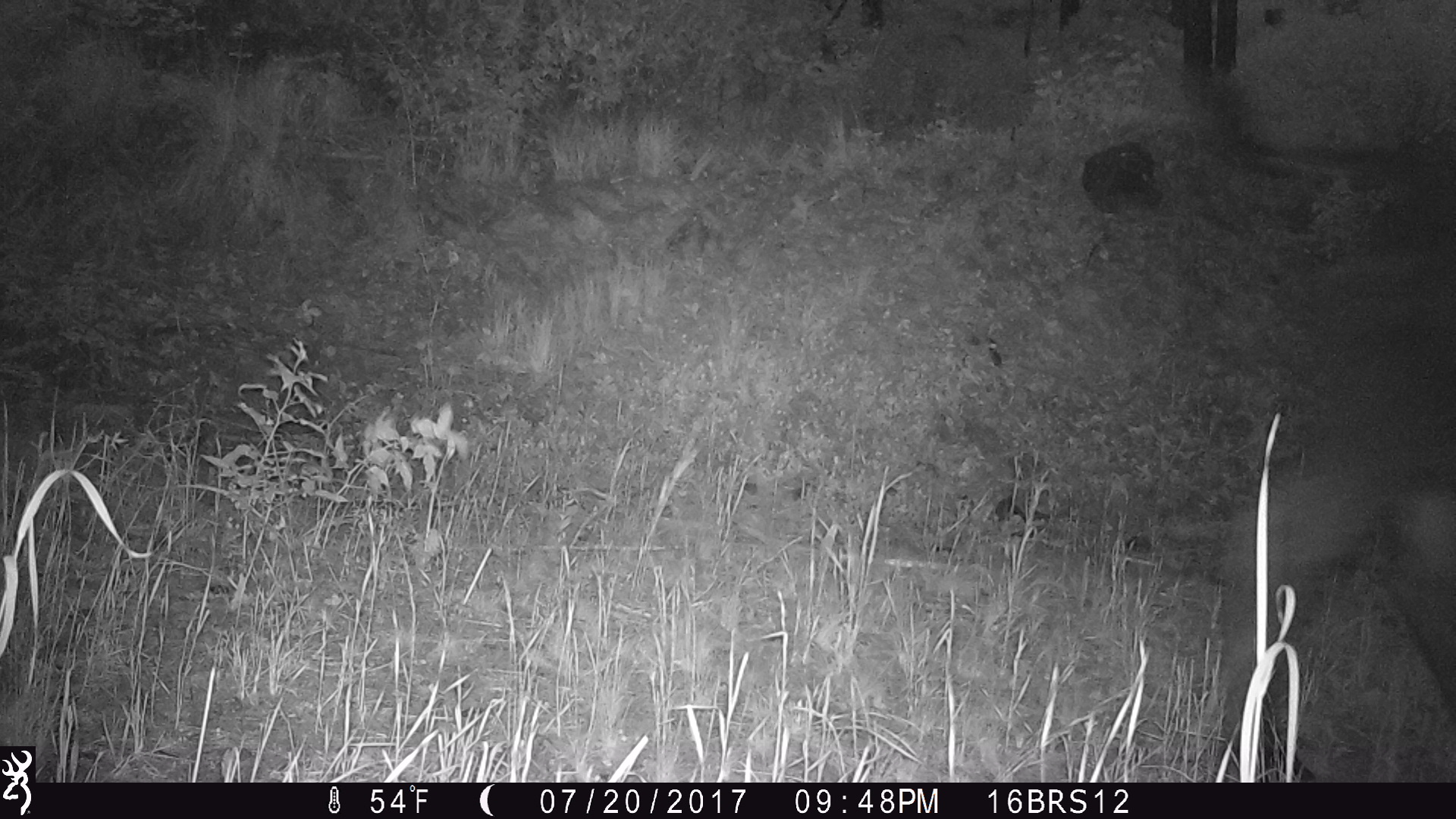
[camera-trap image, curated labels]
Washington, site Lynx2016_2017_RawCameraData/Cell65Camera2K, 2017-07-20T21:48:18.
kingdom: Animalia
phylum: Chordata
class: Mammalia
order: Artiodactyla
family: Bovidae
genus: Bos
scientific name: Bos taurus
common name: domestic cattle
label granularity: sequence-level